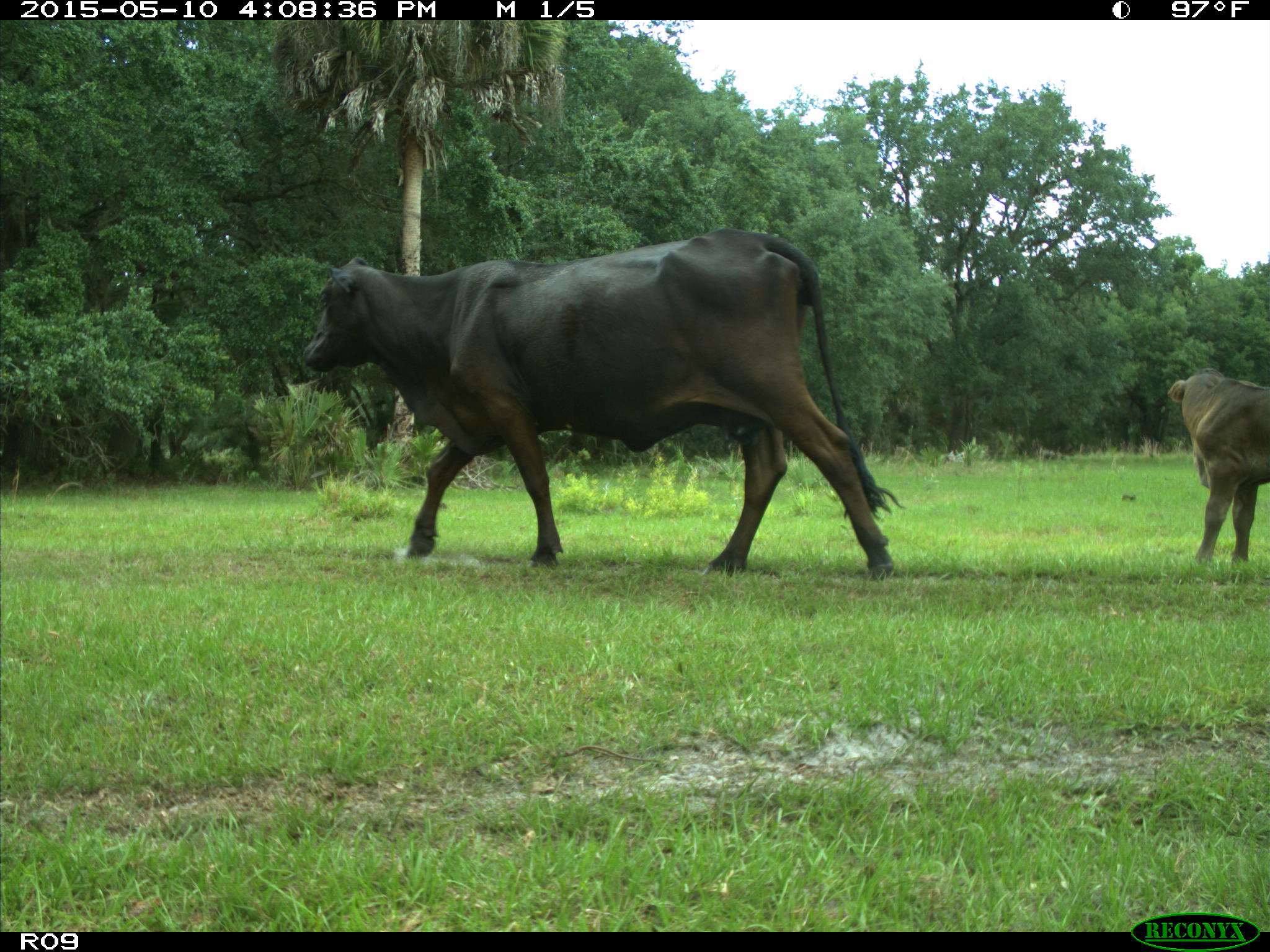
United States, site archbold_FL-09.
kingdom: Animalia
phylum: Chordata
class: Mammalia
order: Artiodactyla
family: Bovidae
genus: Bos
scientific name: Bos taurus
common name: domestic cow